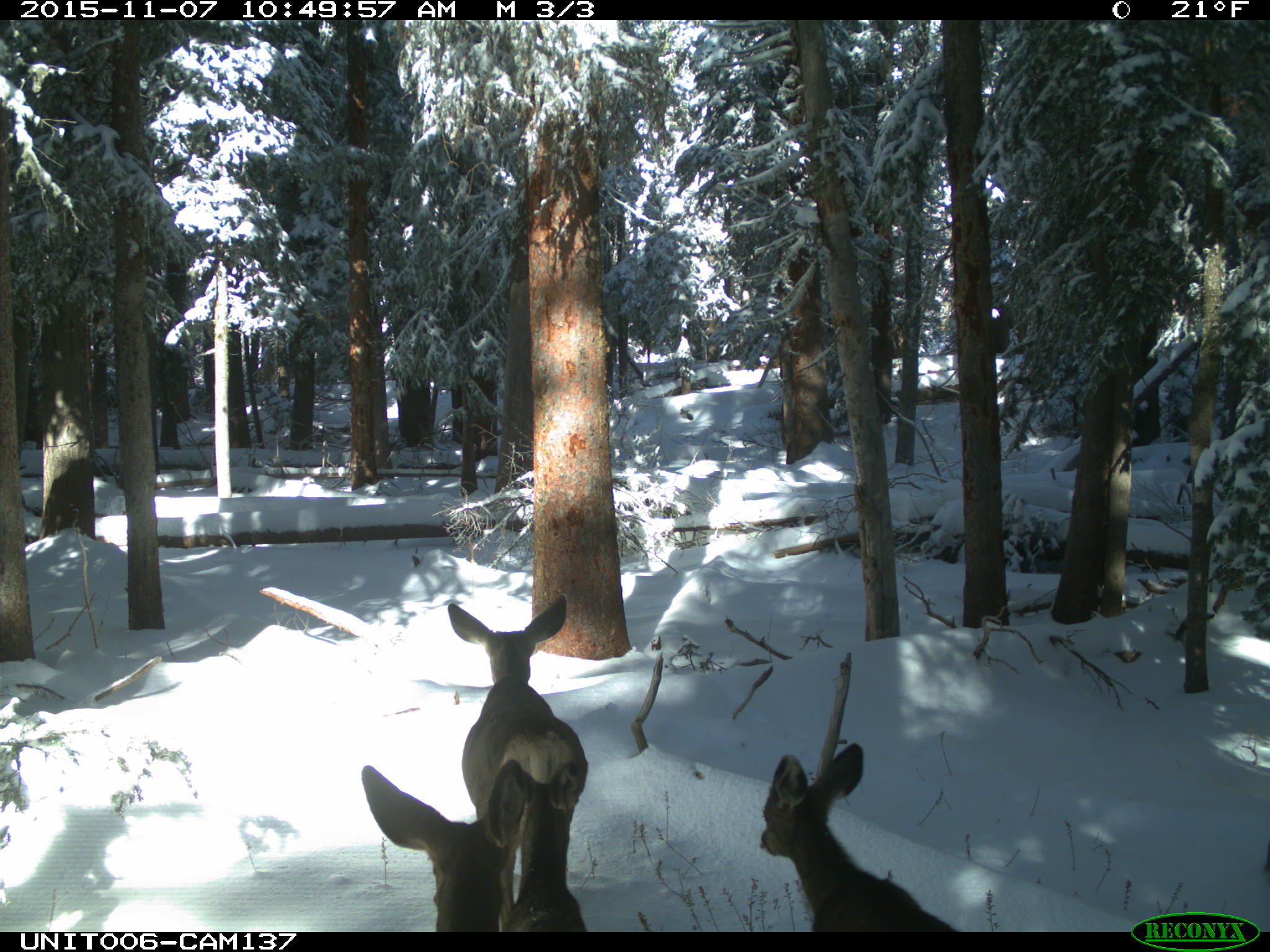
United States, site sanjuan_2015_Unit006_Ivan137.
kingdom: Animalia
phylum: Chordata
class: Mammalia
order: Artiodactyla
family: Cervidae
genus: Odocoileus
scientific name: Odocoileus hemionus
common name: mule deer